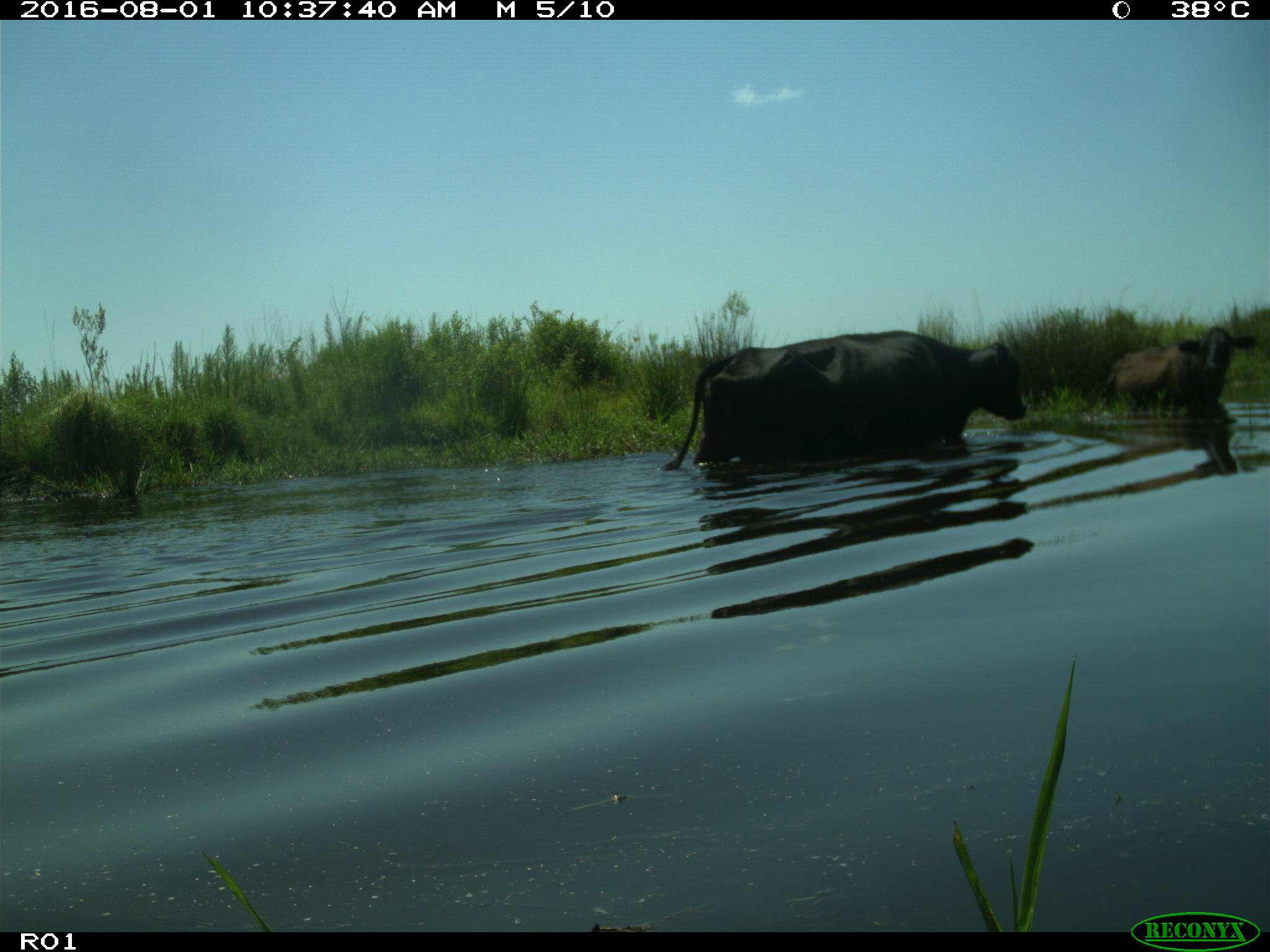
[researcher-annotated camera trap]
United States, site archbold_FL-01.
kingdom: Animalia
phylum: Chordata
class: Mammalia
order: Artiodactyla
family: Bovidae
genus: Bos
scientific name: Bos taurus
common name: domestic cow